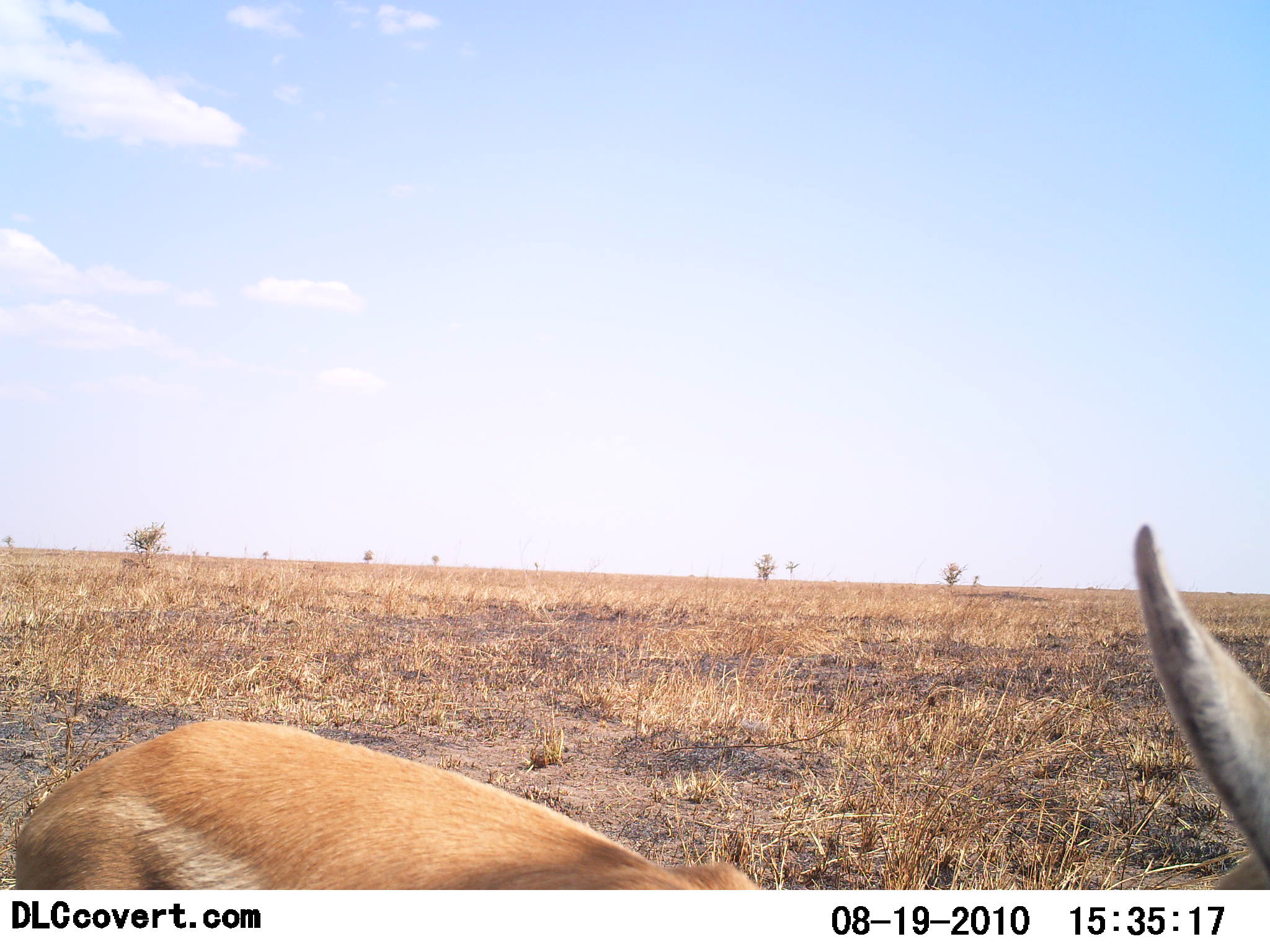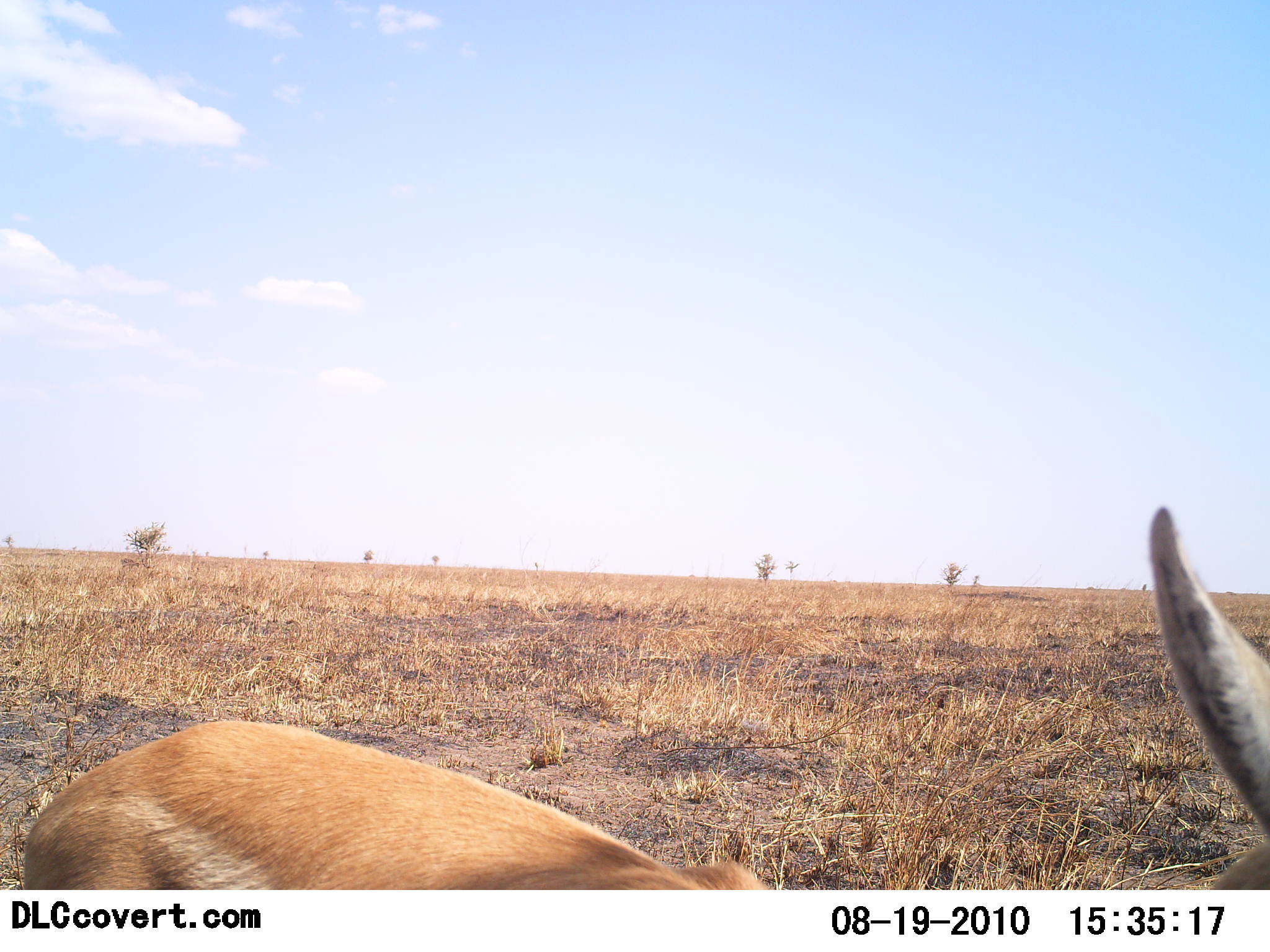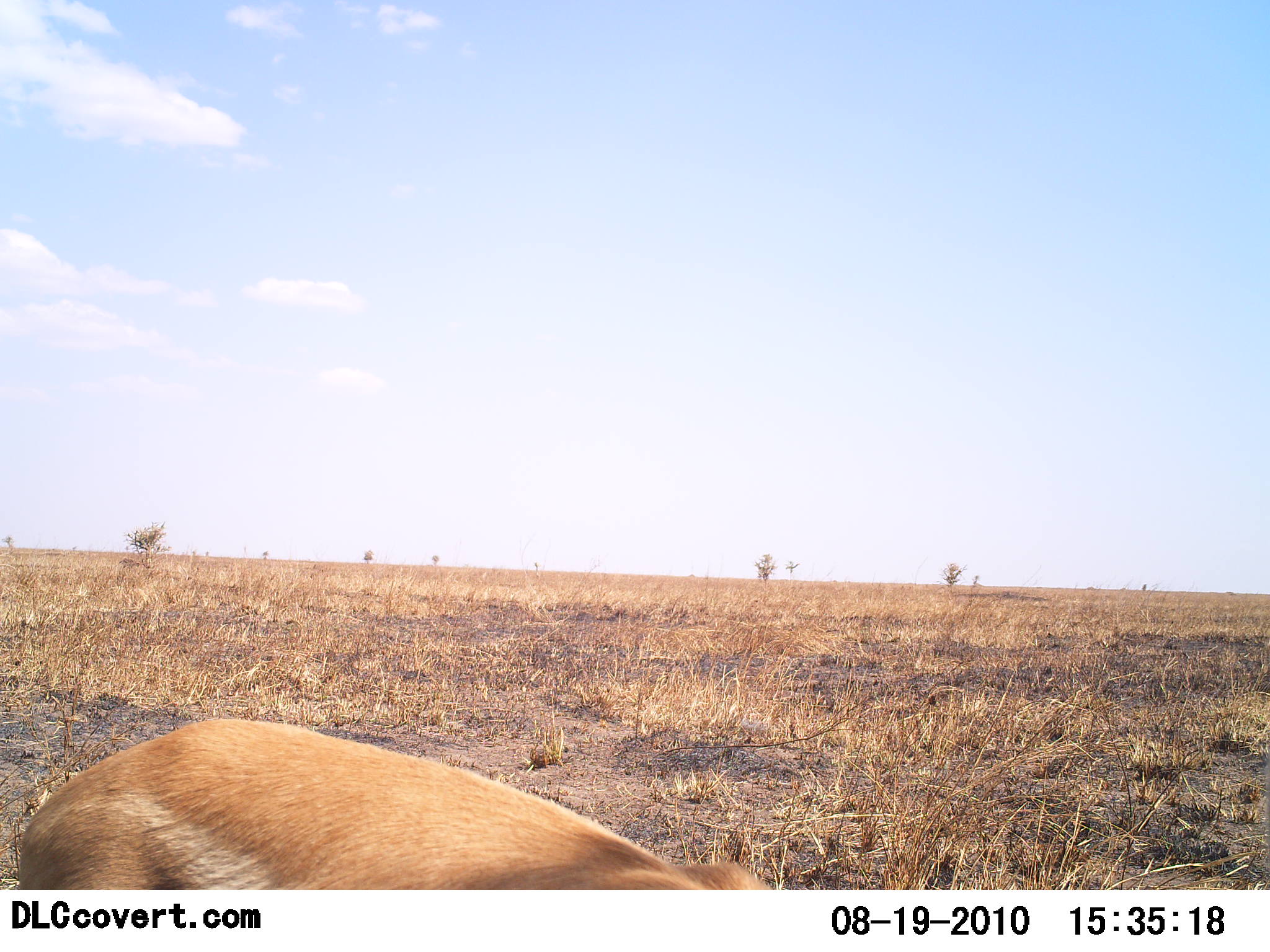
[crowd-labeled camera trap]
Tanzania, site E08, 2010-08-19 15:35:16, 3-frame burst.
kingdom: Animalia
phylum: Chordata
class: Mammalia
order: Artiodactyla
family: Bovidae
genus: Eudorcas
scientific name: Eudorcas thomsonii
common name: thomson's gazelle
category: gazellethomsons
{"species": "gazellethomsons (thomson's gazelle) (Eudorcas thomsonii)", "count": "1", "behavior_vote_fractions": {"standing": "88%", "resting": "6%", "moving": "0%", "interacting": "0%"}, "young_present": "0%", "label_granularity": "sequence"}